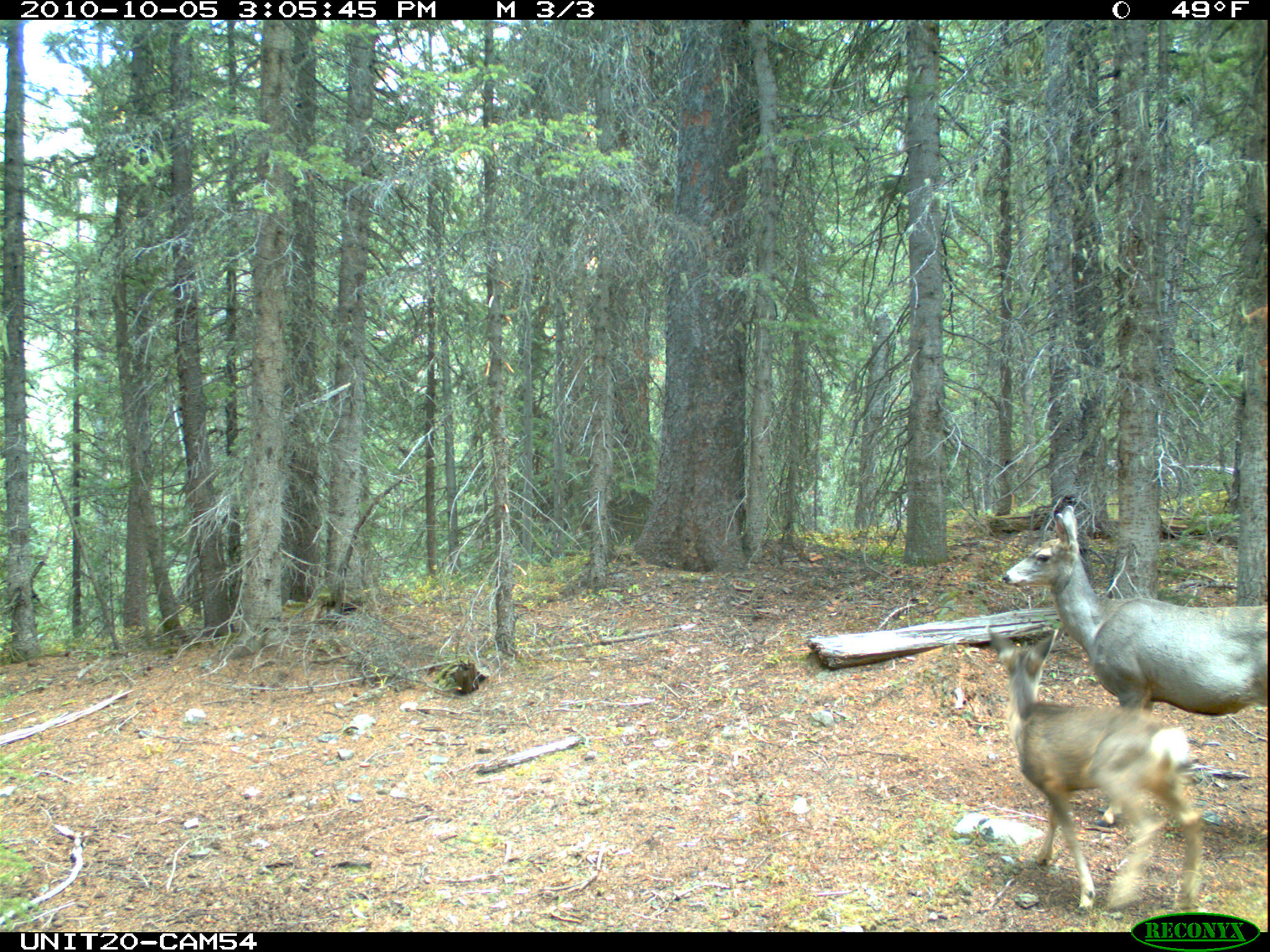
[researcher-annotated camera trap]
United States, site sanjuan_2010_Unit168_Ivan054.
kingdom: Animalia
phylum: Chordata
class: Mammalia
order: Artiodactyla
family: Cervidae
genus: Odocoileus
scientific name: Odocoileus hemionus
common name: mule deer